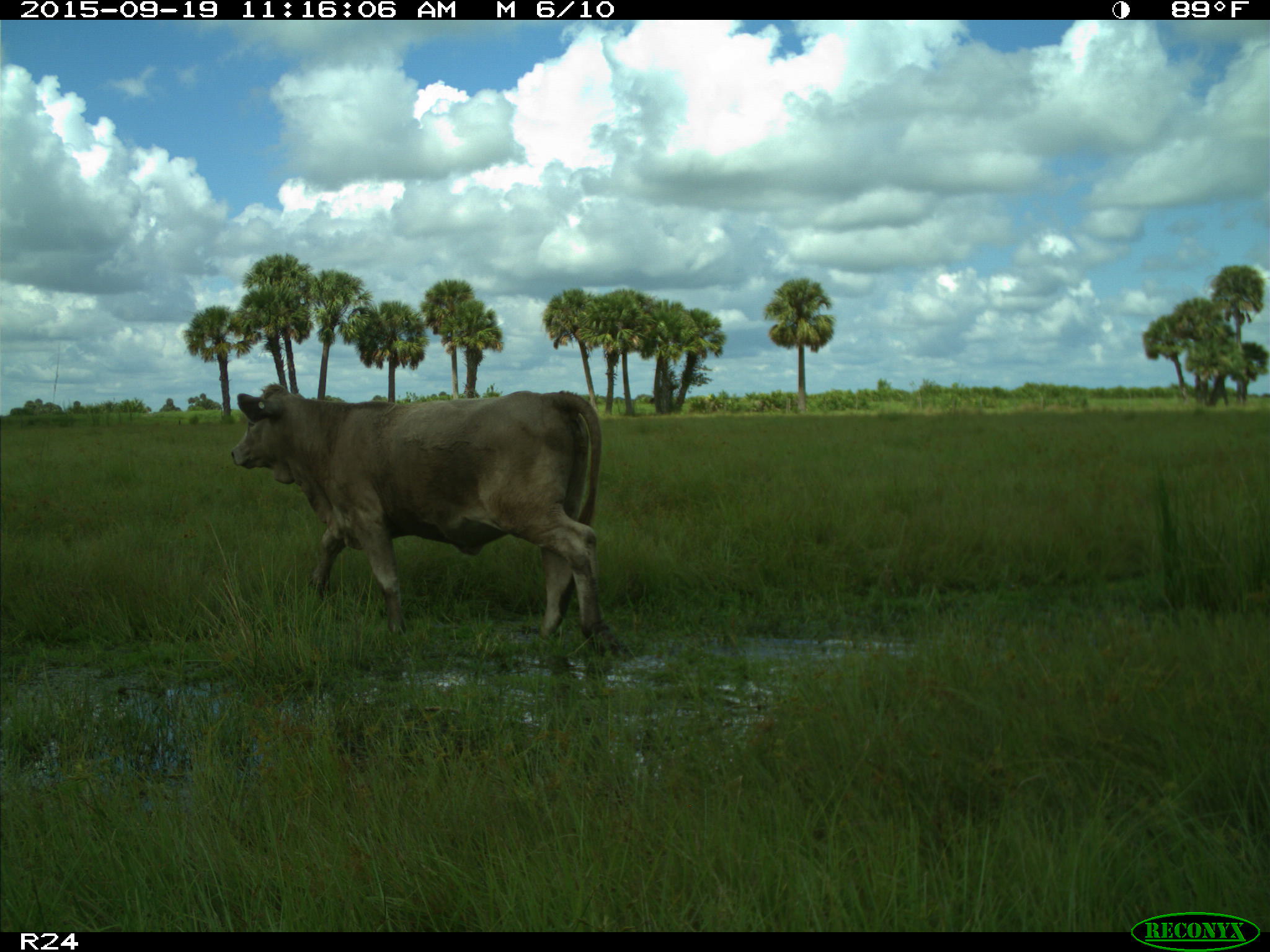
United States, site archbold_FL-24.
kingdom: Animalia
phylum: Chordata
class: Mammalia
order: Artiodactyla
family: Bovidae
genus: Bos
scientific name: Bos taurus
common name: domestic cow